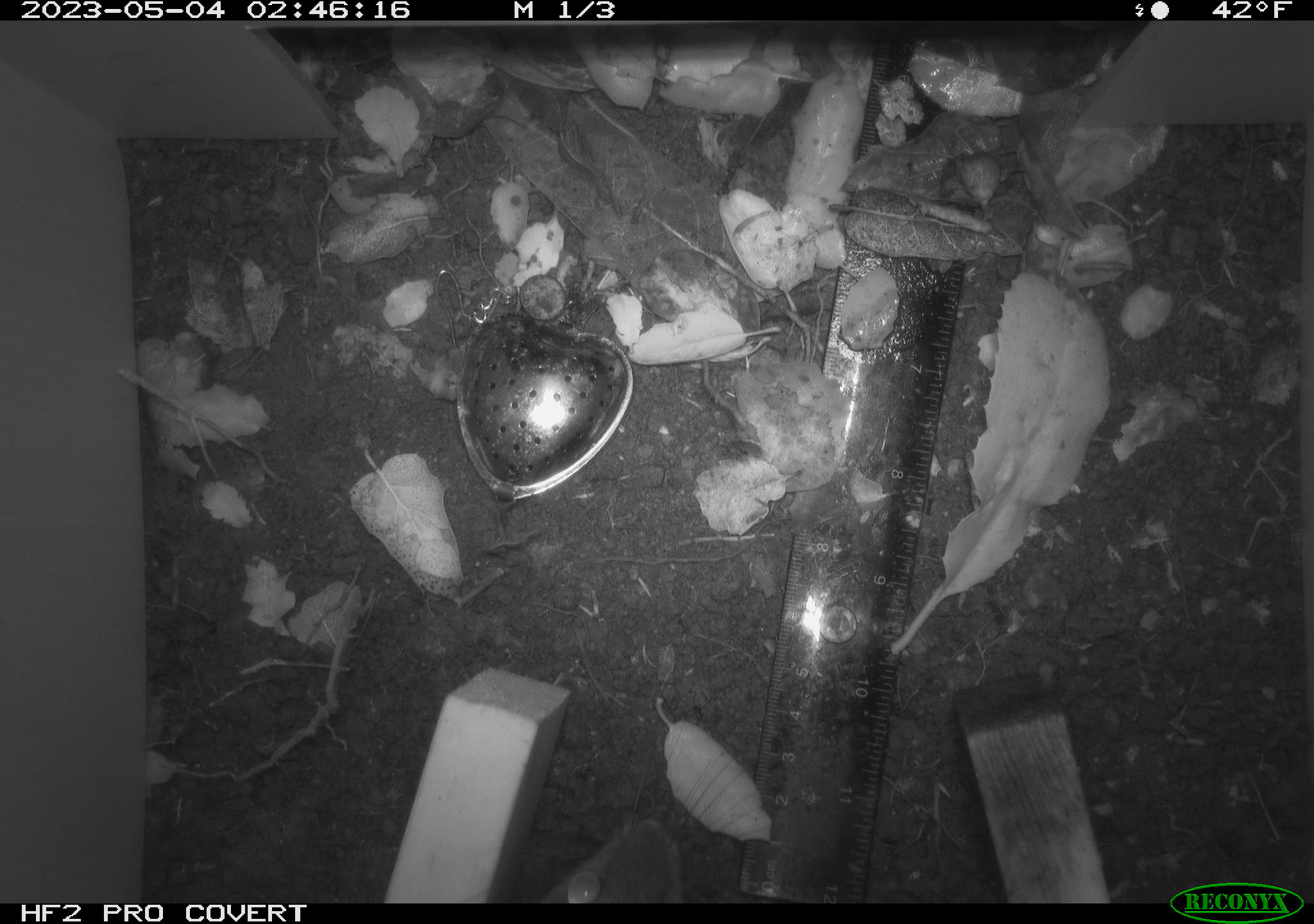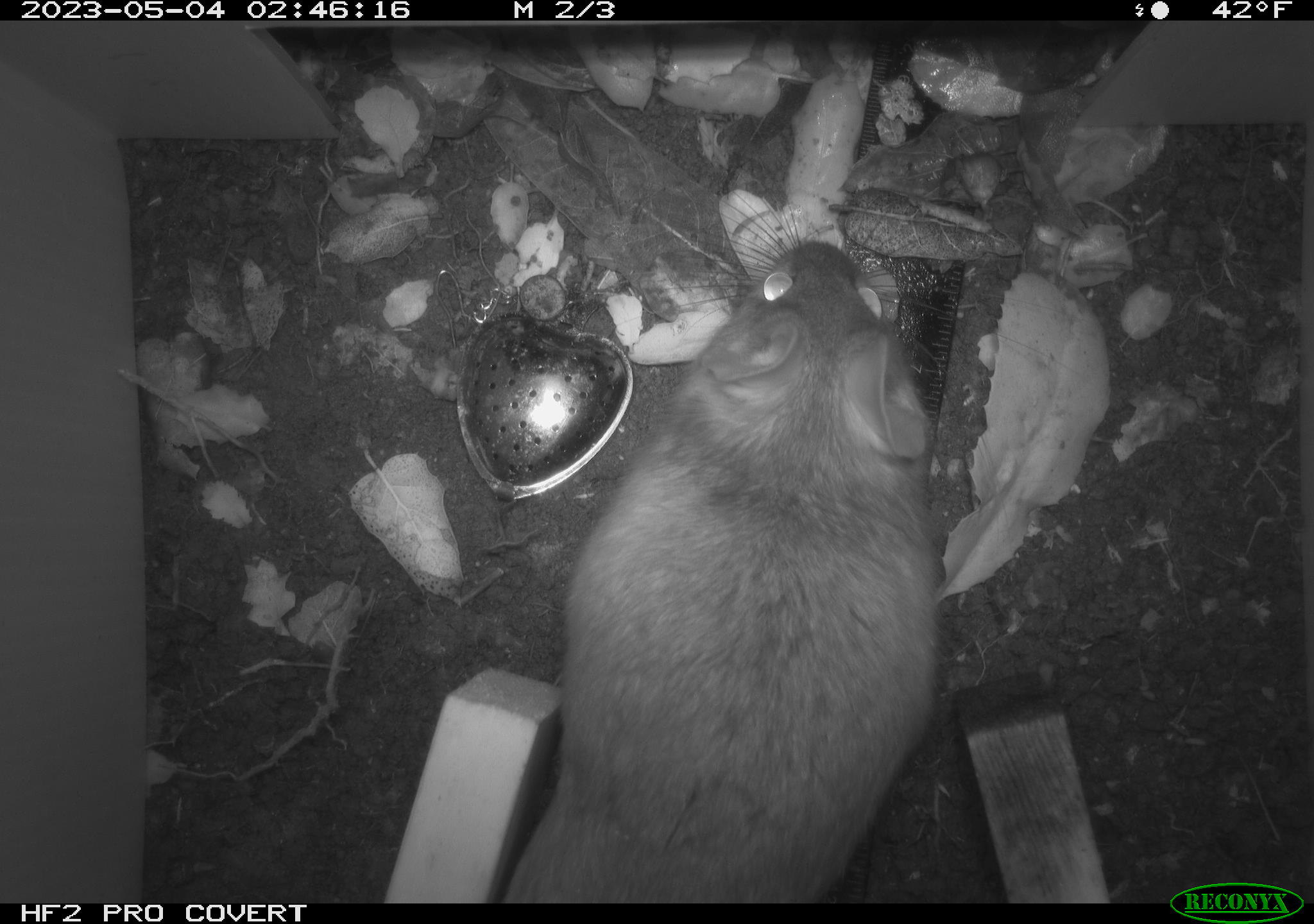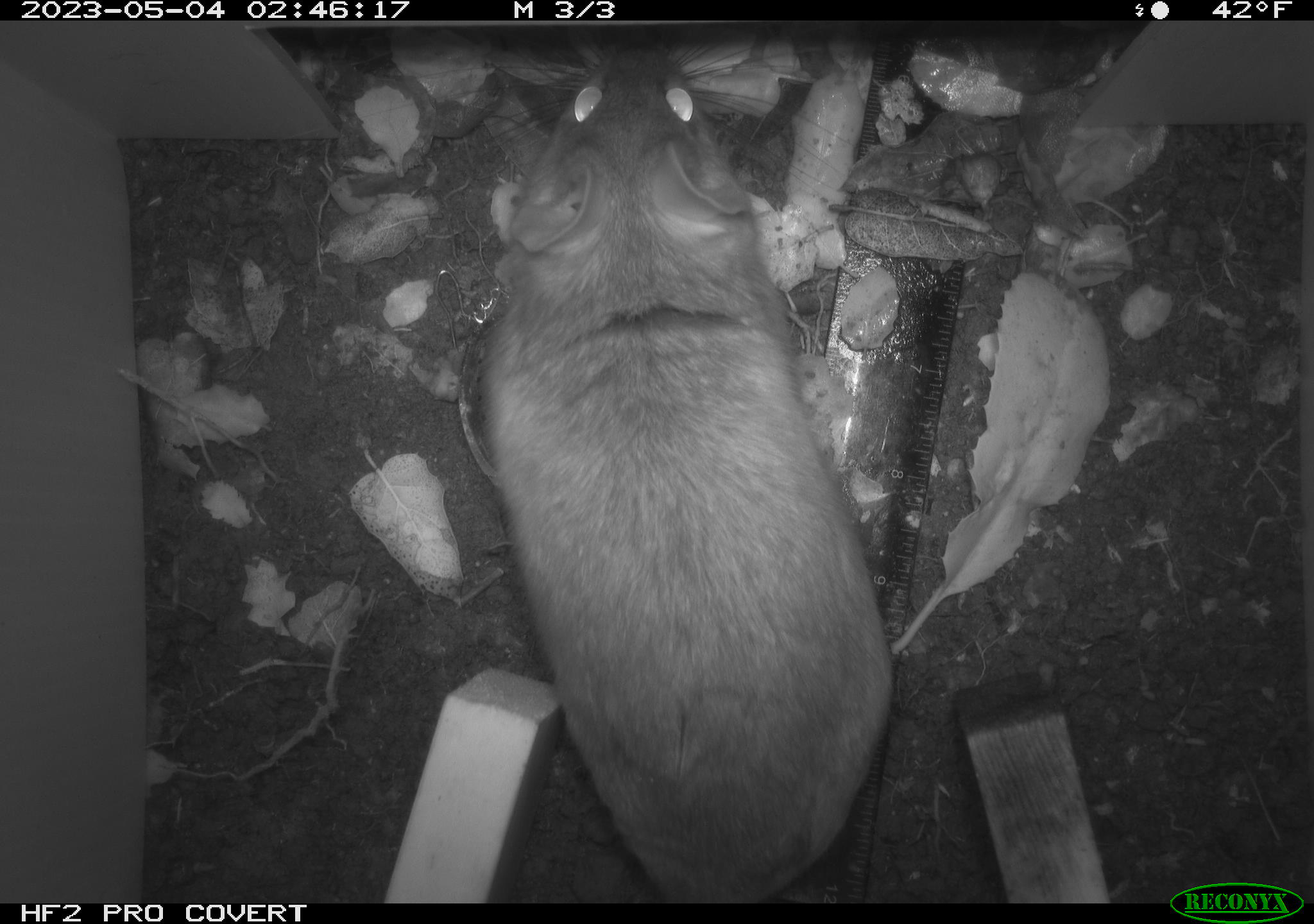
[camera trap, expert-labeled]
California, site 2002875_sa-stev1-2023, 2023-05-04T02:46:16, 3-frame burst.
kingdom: Animalia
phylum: Chordata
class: Mammalia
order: Rodentia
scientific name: Rodentia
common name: mouse species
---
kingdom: Animalia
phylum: Chordata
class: Mammalia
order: Rodentia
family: Cricetidae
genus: Neotoma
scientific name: Neotoma fuscipes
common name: dusky-footed woodrat